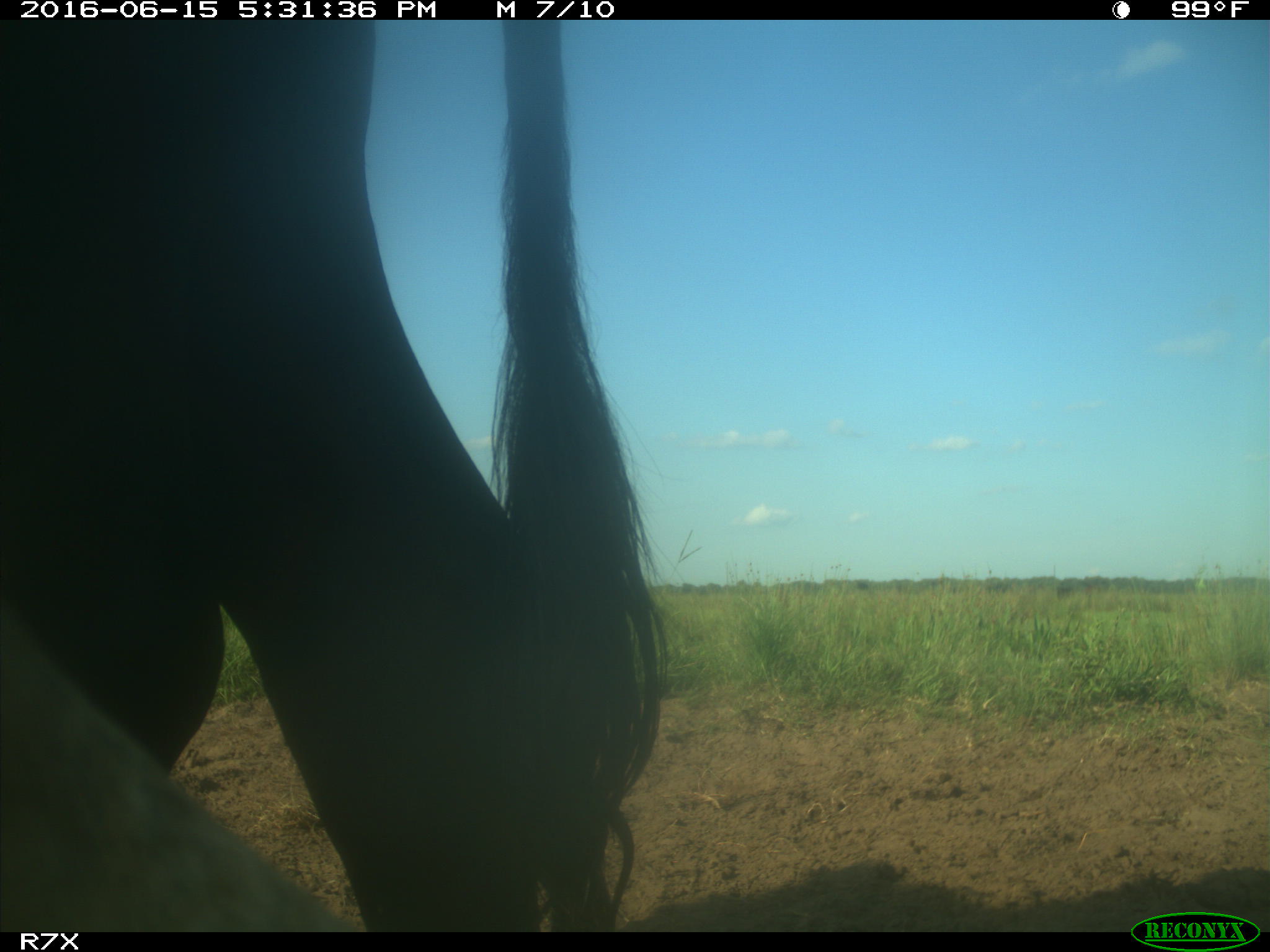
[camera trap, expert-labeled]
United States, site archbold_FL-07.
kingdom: Animalia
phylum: Chordata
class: Mammalia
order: Artiodactyla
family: Bovidae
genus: Bos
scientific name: Bos taurus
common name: domestic cow